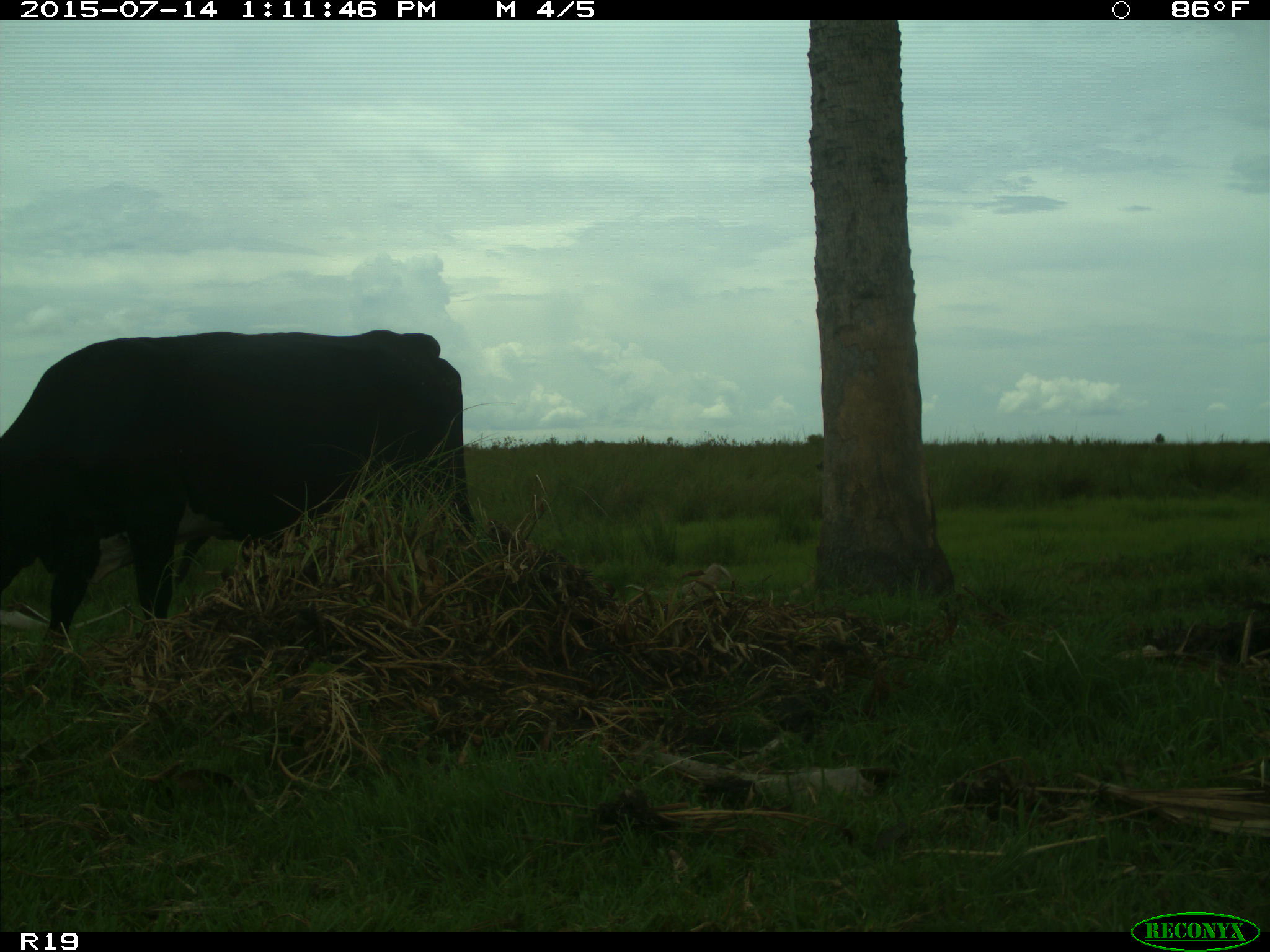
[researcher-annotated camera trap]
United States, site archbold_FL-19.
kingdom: Animalia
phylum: Chordata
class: Mammalia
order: Artiodactyla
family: Bovidae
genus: Bos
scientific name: Bos taurus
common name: domestic cow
Bos taurus (domestic cow).